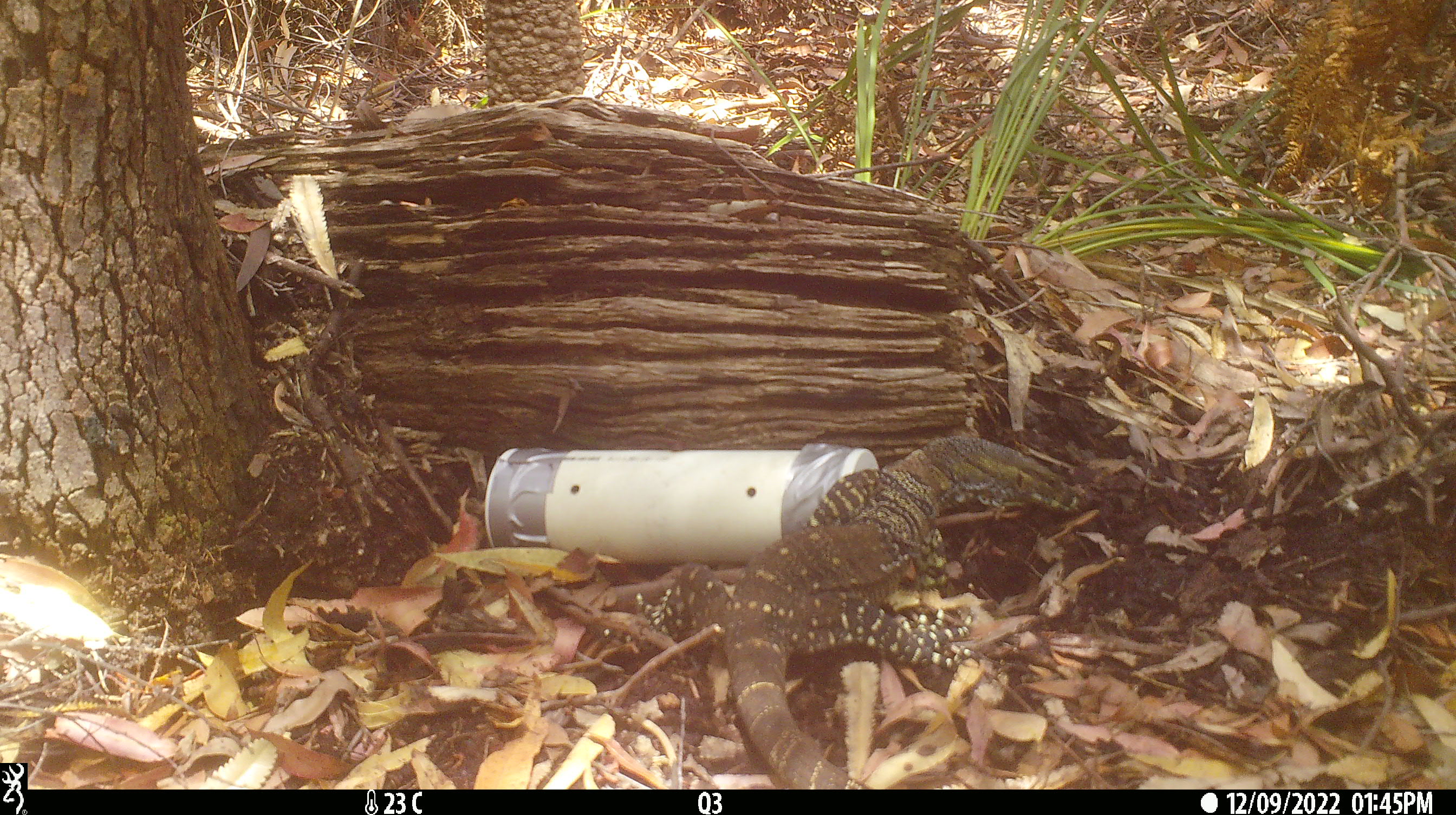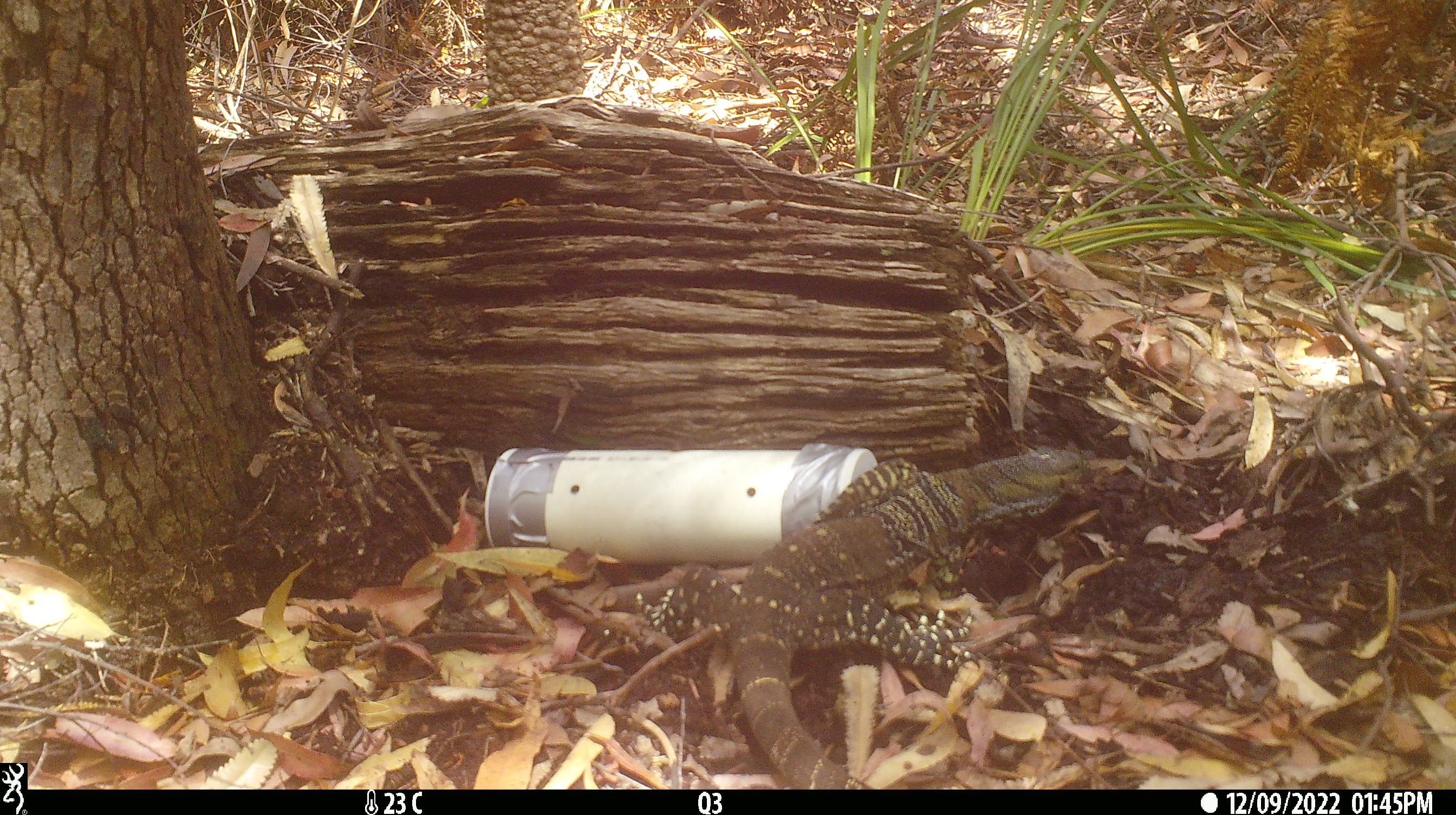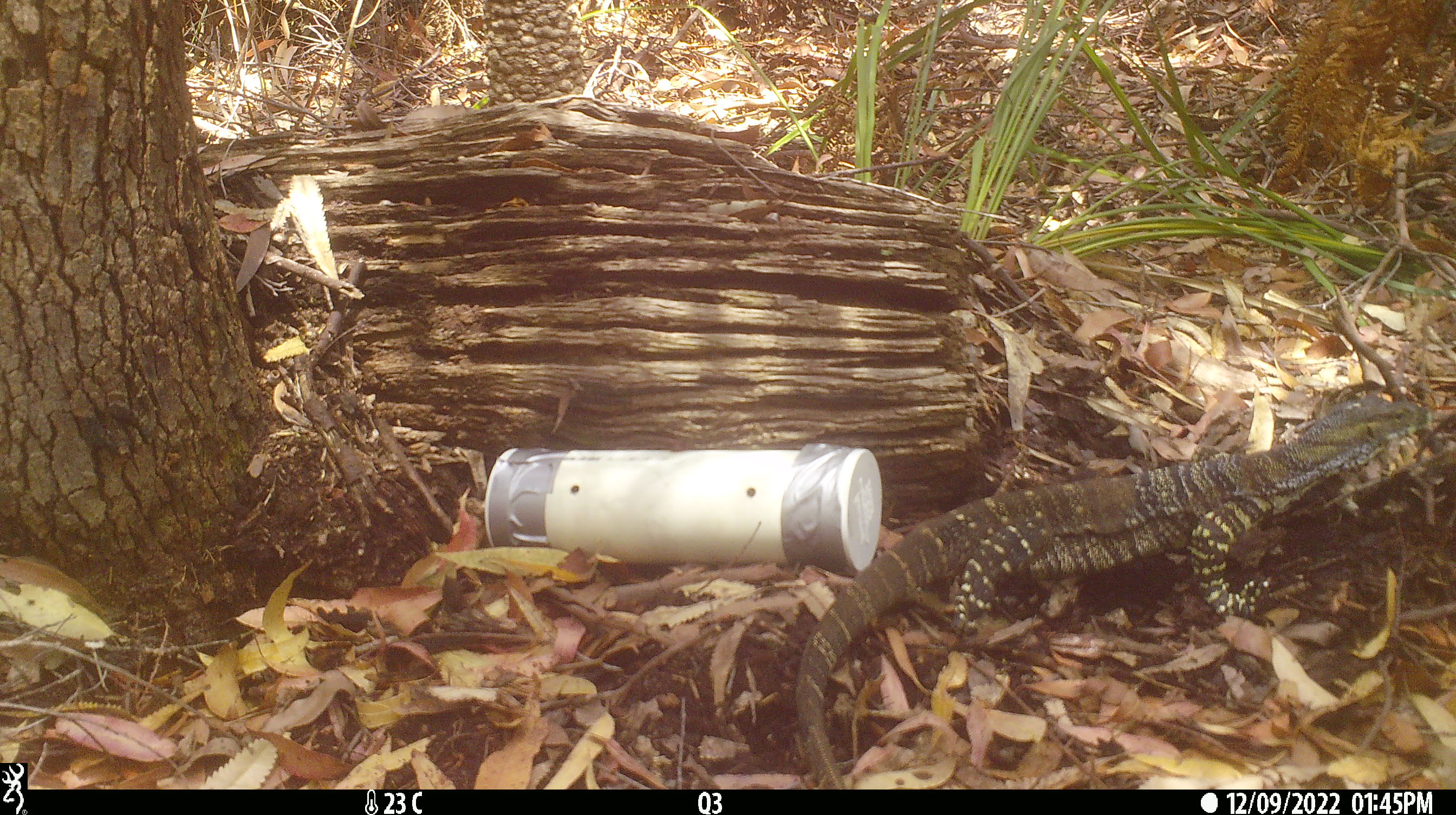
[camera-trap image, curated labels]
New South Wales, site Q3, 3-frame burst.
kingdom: Animalia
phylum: Chordata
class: Reptilia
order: Squamata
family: Varanidae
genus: Varanus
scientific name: Varanus varius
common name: lace monitor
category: goanna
Goanna (lace monitor) (Varanus varius).